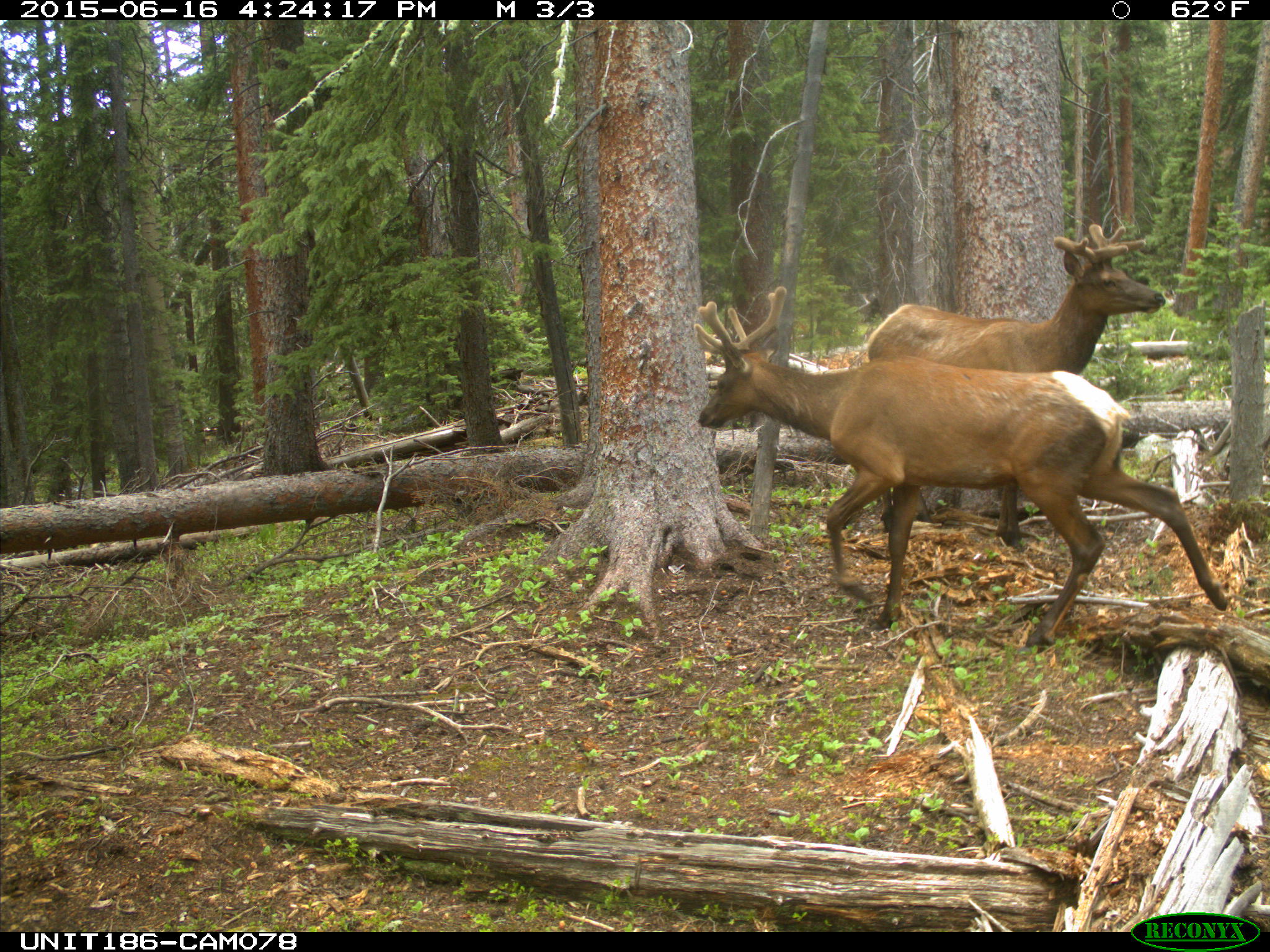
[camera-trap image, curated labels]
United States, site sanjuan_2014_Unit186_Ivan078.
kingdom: Animalia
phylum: Chordata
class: Mammalia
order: Artiodactyla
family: Cervidae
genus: Cervus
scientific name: Cervus elaphus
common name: red deer